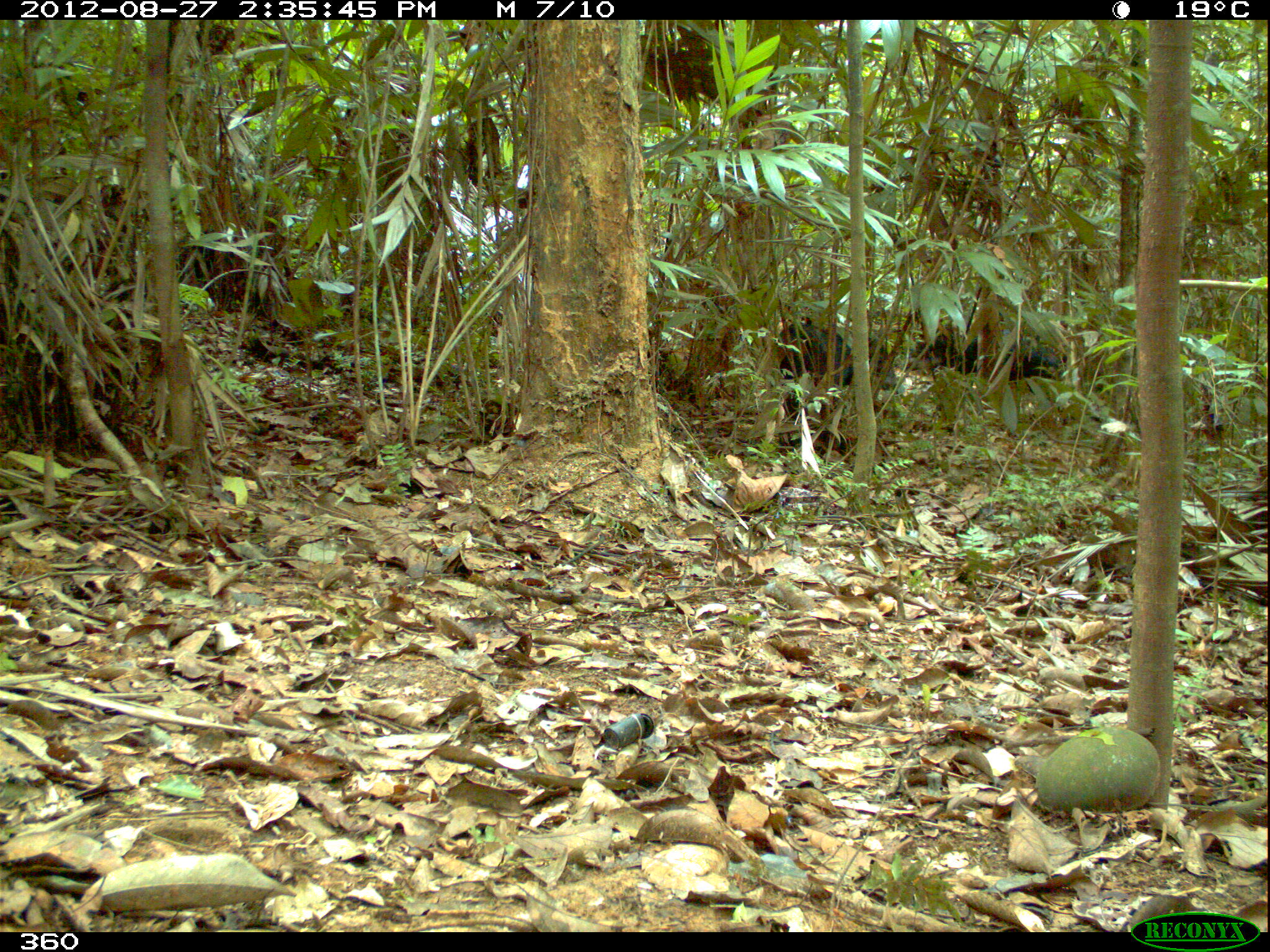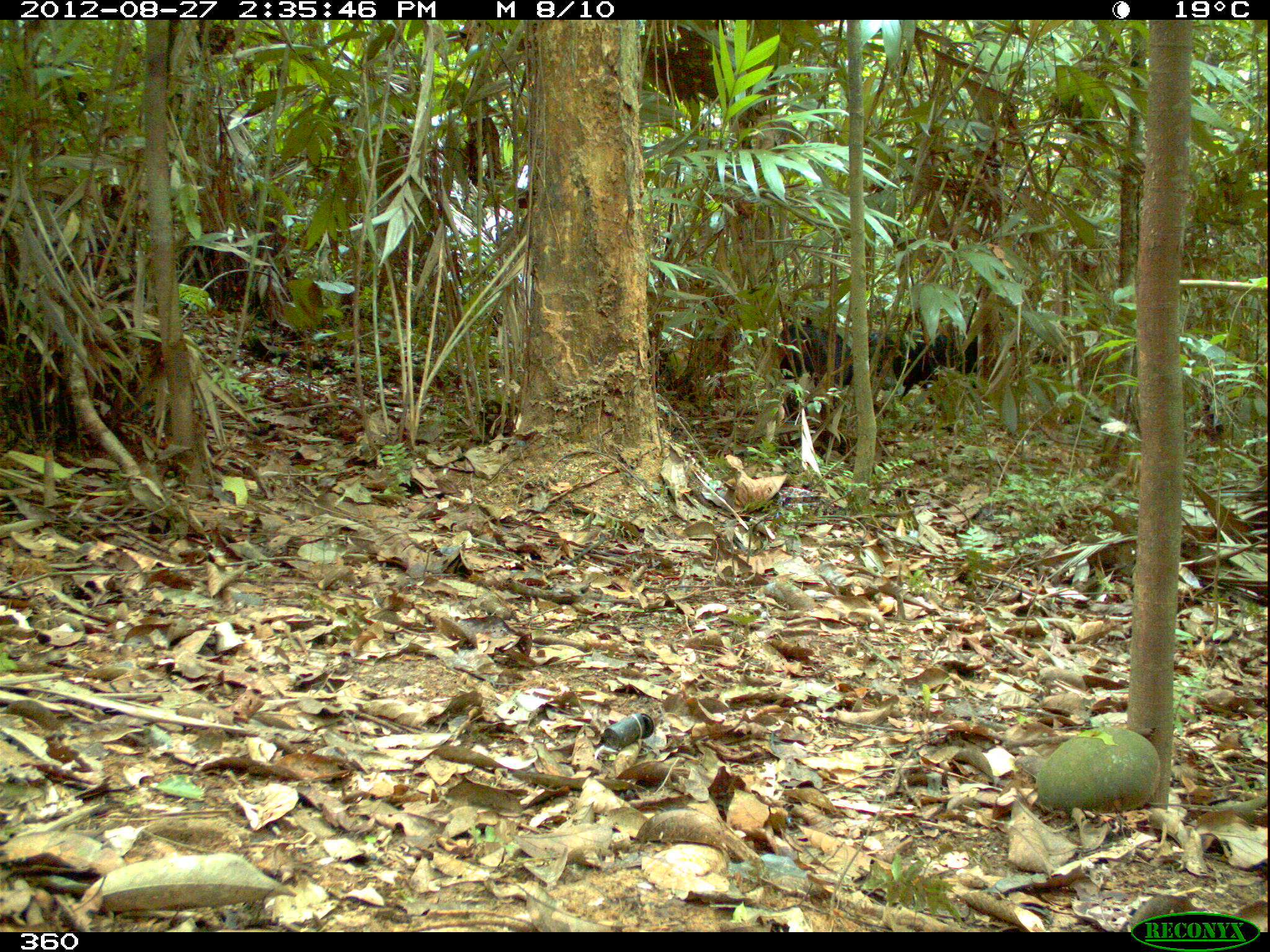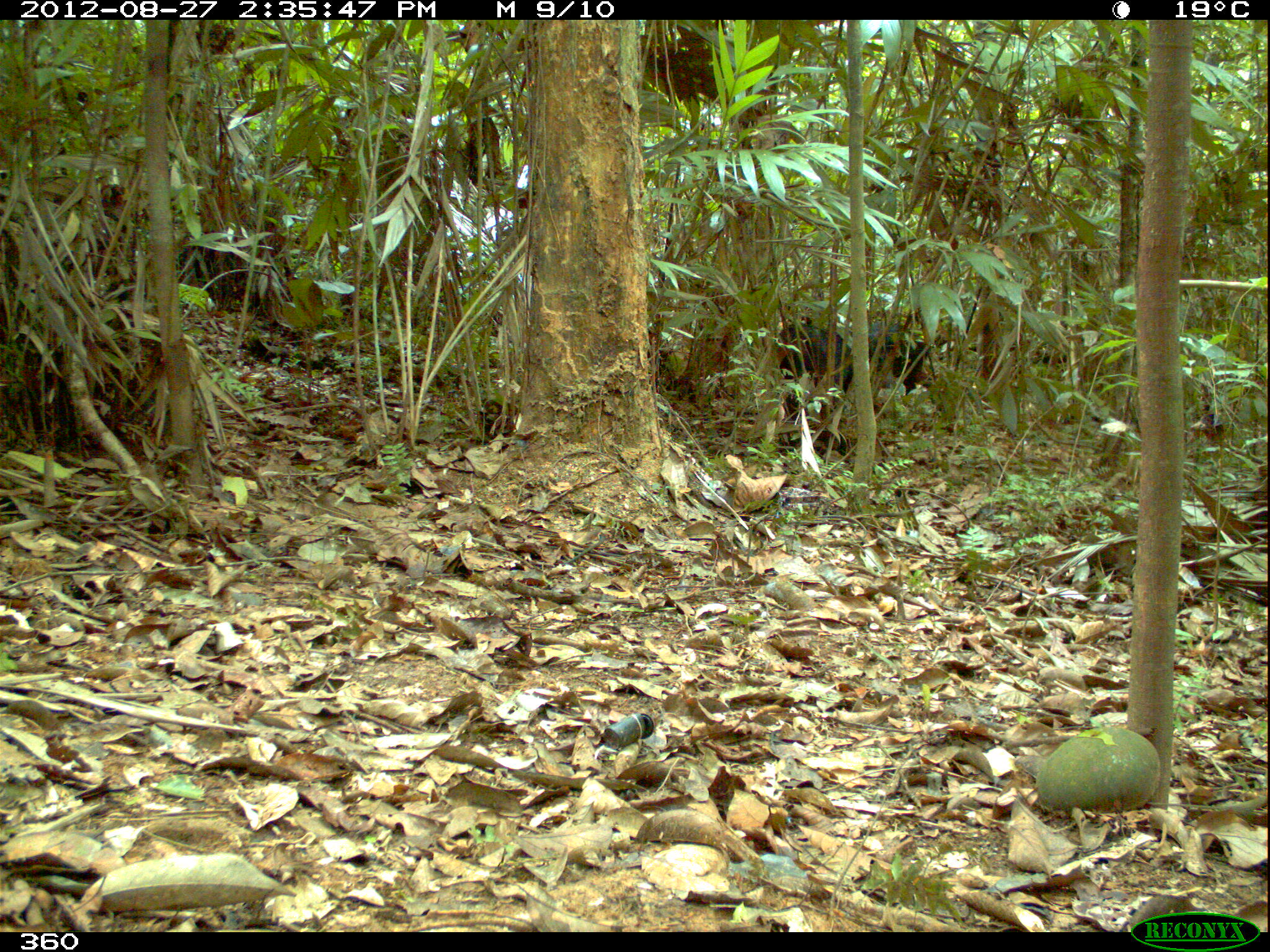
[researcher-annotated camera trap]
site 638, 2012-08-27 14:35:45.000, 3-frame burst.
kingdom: Animalia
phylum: Chordata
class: Mammalia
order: Artiodactyla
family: Tayassuidae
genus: Tayassu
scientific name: Tayassu pecari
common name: white-lipped peccary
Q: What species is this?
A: Tayassu pecari (white-lipped peccary).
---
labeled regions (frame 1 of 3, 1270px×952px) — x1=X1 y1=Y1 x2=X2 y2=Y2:
tayassu pecari: x1=777 y1=326 x2=898 y2=461; x1=912 y1=308 x2=1068 y2=383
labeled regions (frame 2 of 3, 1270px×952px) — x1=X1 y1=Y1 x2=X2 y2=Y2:
tayassu pecari: x1=777 y1=322 x2=880 y2=455; x1=886 y1=326 x2=977 y2=400